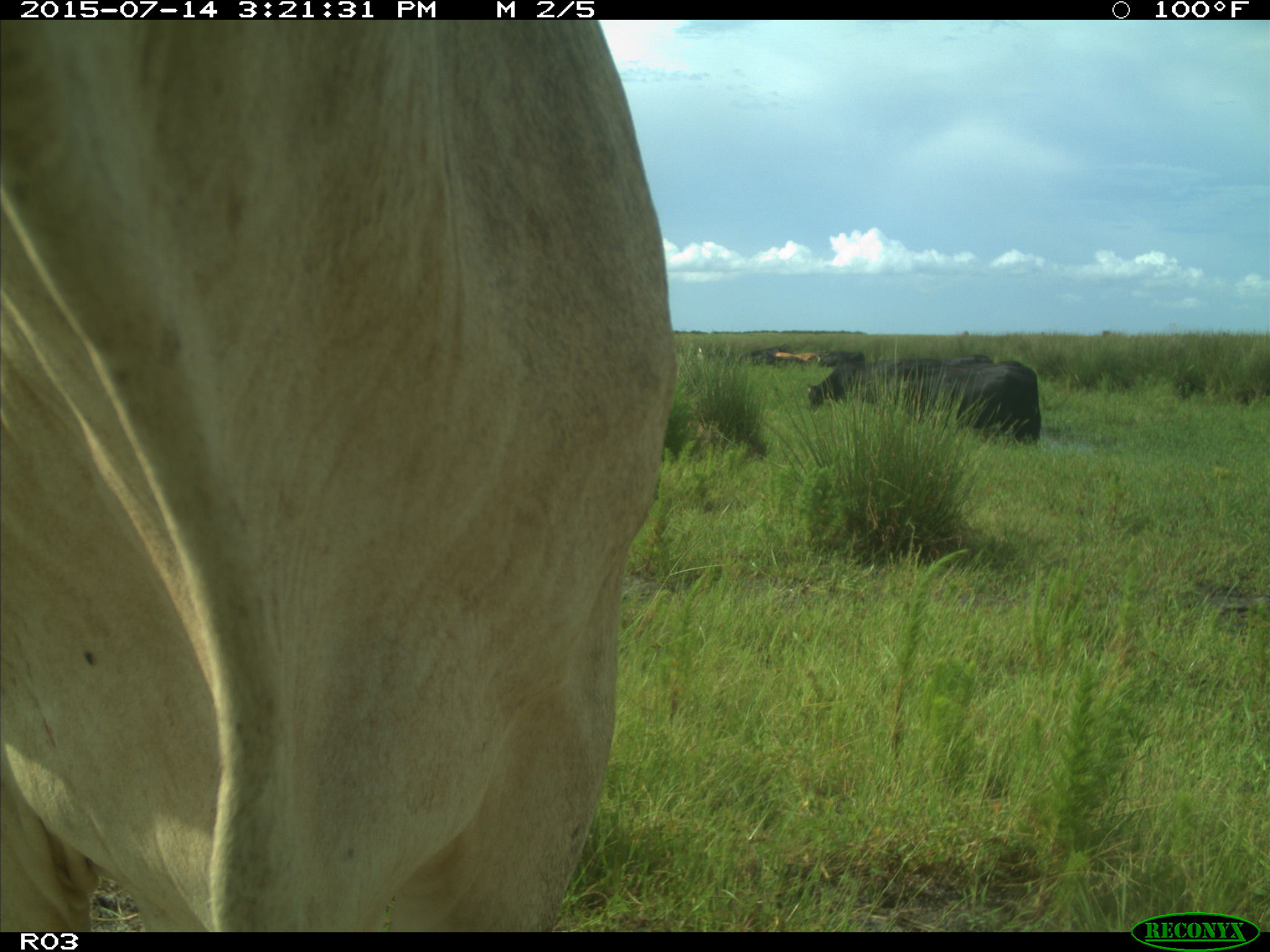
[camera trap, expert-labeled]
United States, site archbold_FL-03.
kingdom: Animalia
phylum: Chordata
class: Mammalia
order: Artiodactyla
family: Bovidae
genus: Bos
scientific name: Bos taurus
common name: domestic cow